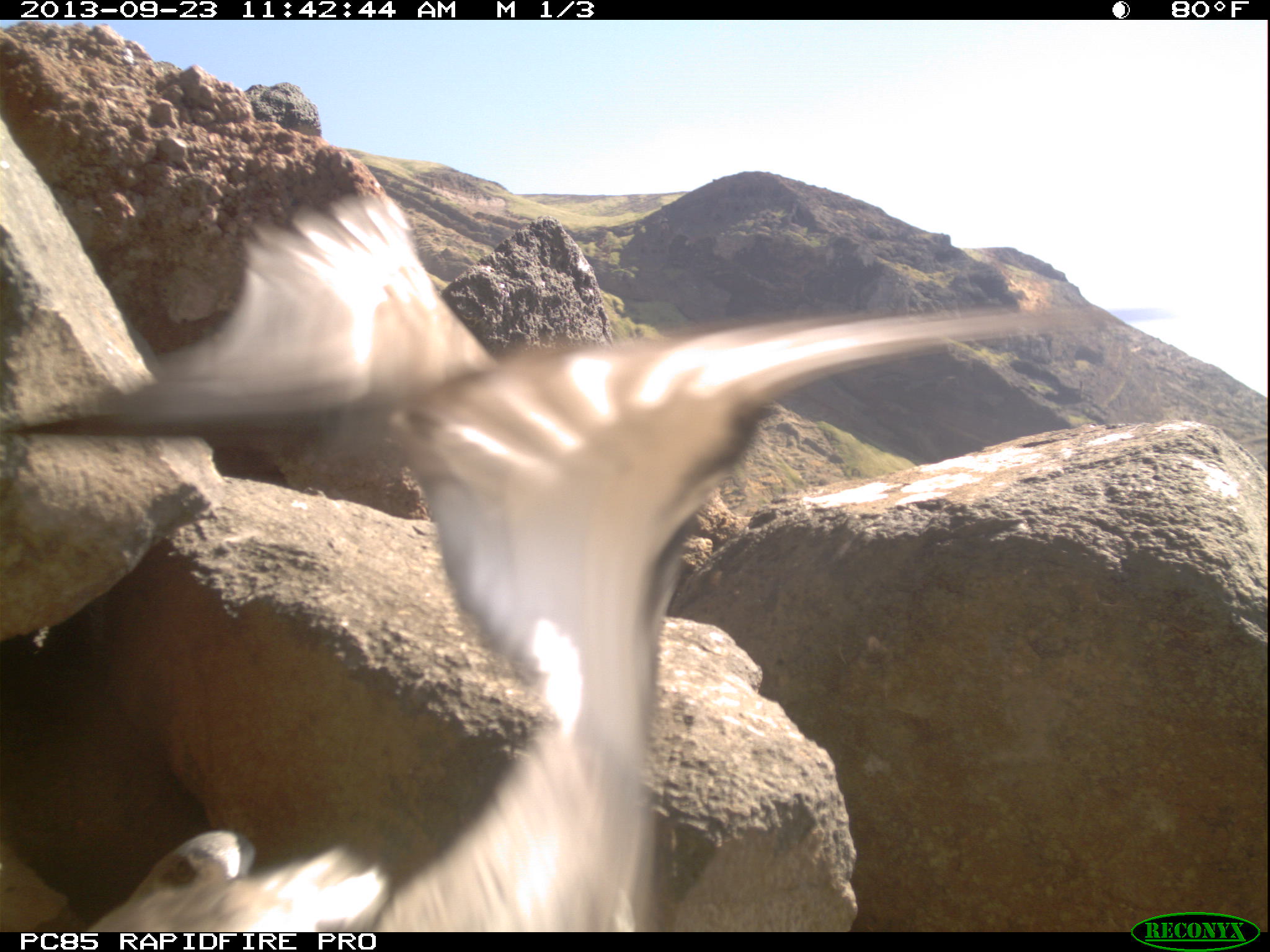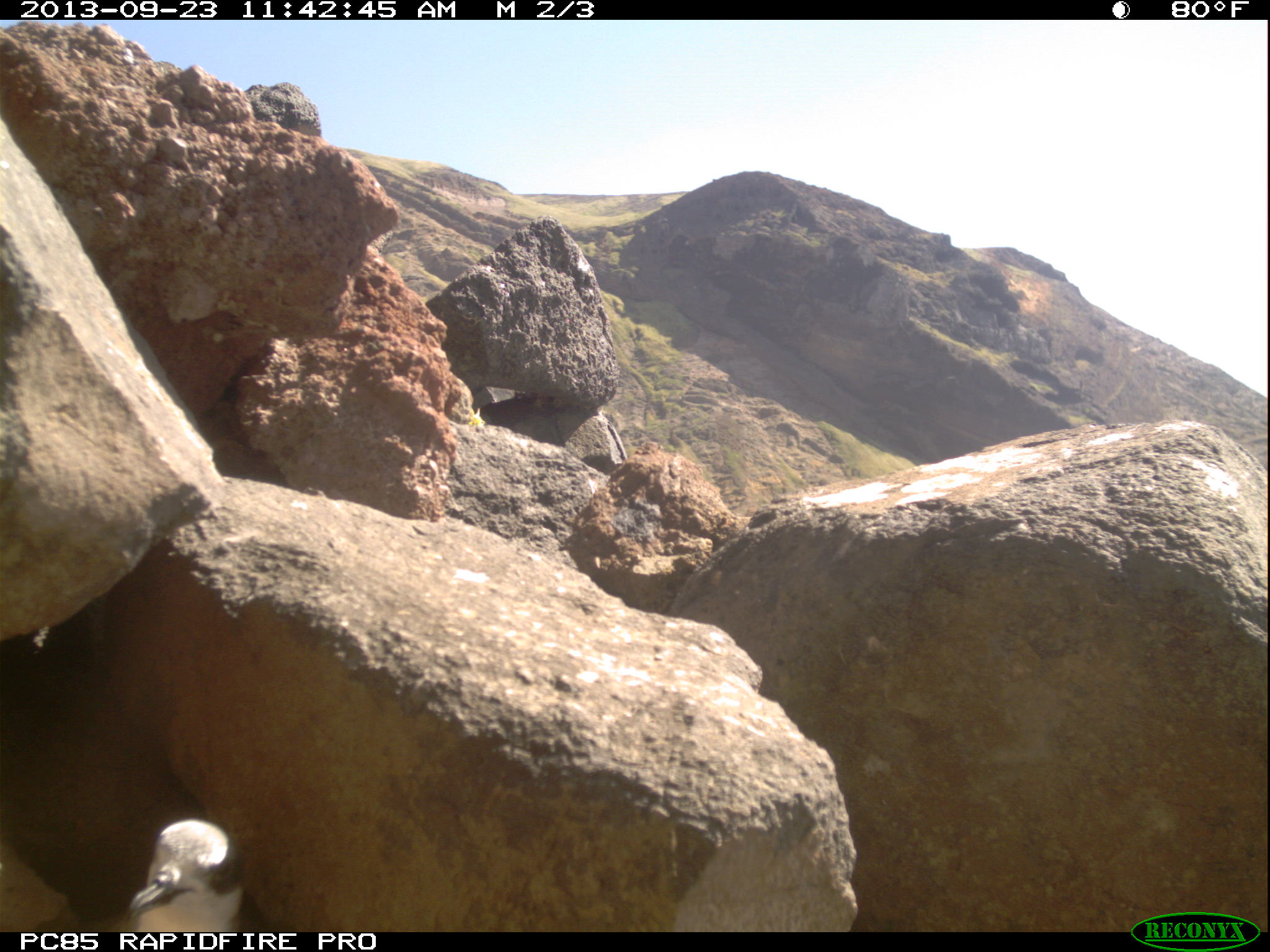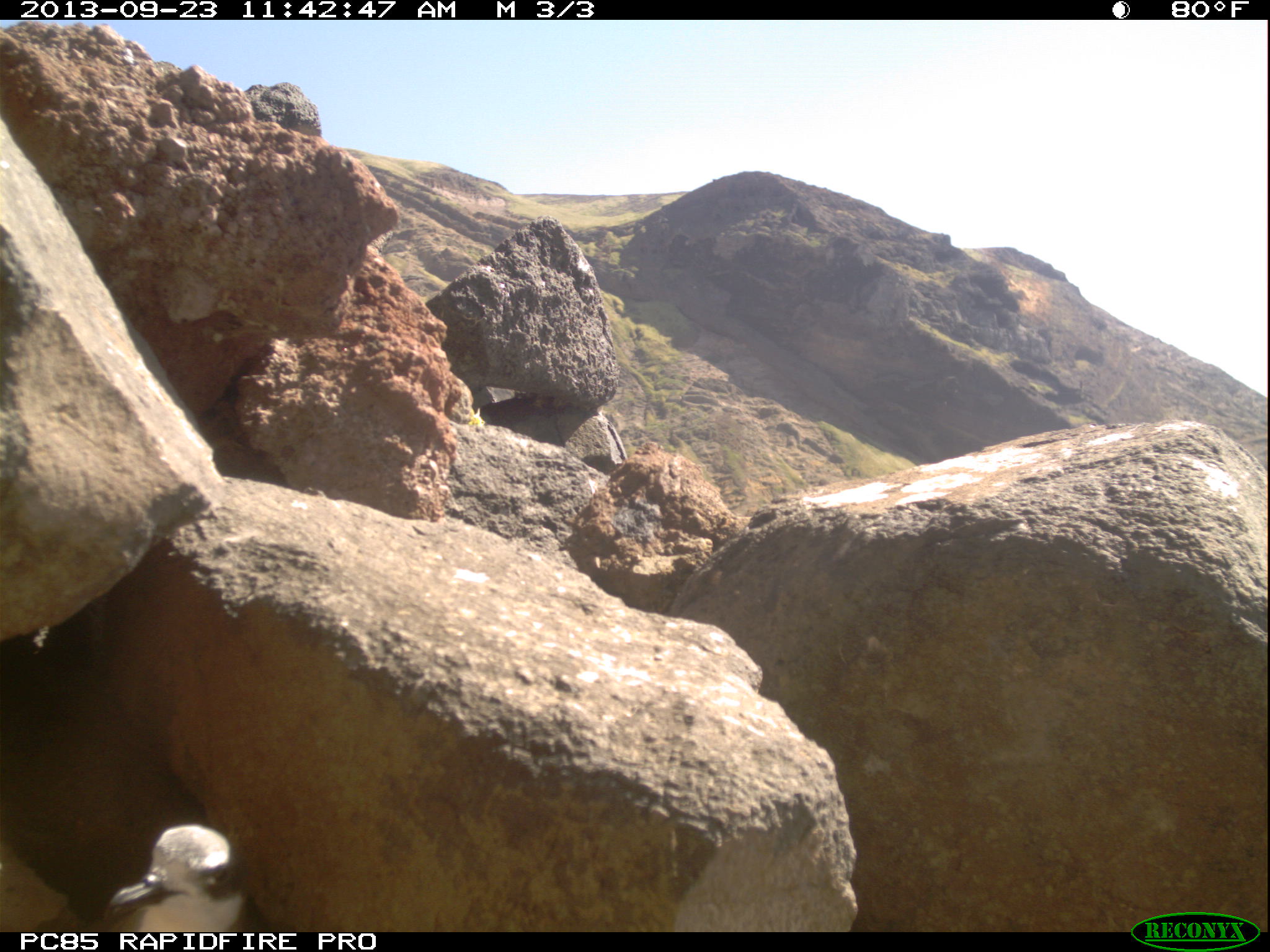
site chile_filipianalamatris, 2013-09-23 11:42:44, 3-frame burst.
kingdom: Animalia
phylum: Chordata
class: Aves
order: Procellariiformes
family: Procellariidae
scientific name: Procellariidae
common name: petrel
Petrel (Procellariidae).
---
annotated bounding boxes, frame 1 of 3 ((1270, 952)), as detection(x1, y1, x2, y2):
petrel: detection(0, 88, 980, 935)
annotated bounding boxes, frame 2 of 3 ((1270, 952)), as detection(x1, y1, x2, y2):
petrel: detection(111, 816, 245, 931)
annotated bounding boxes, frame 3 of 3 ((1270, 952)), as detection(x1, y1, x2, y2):
petrel: detection(94, 822, 252, 933)